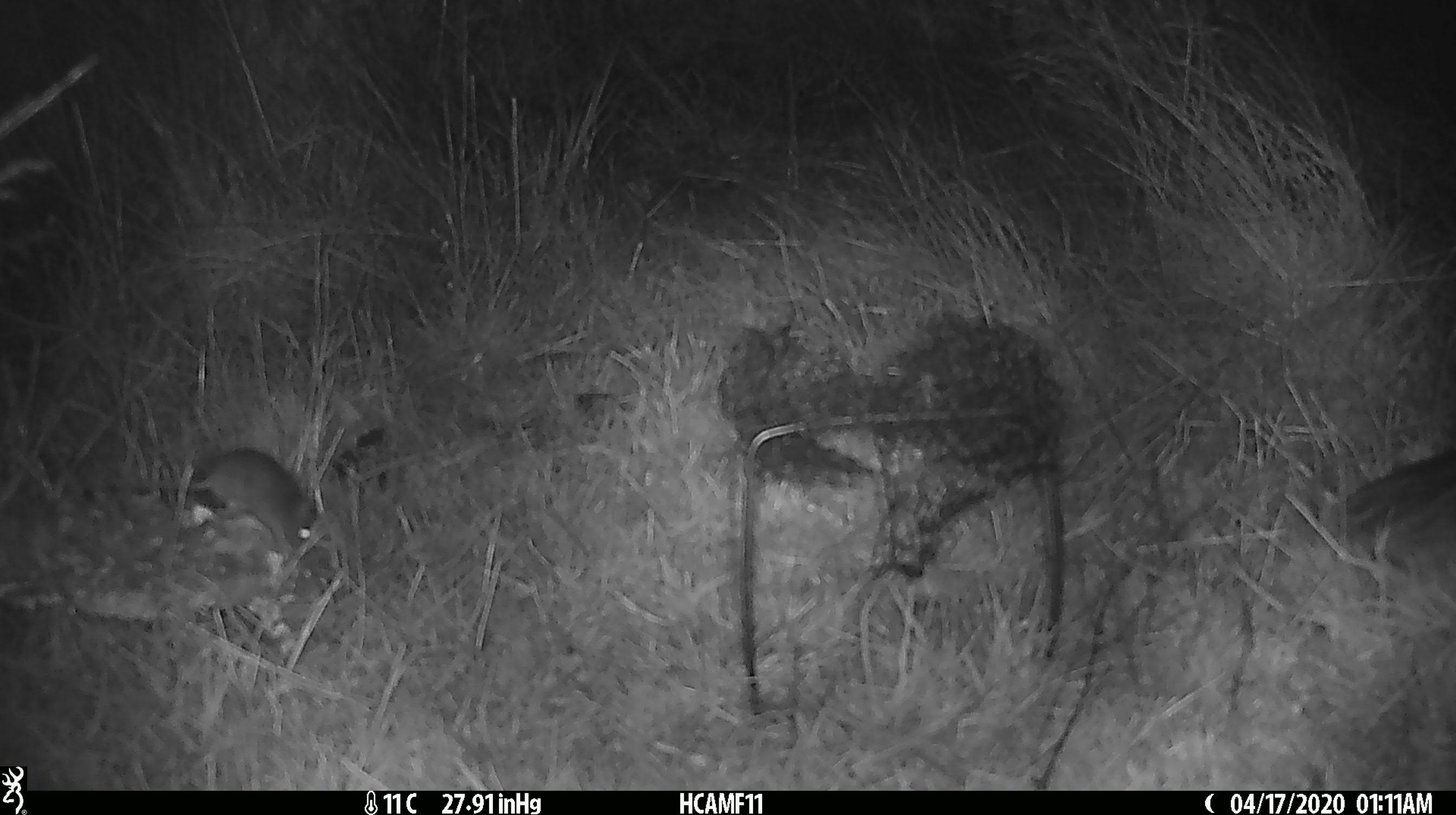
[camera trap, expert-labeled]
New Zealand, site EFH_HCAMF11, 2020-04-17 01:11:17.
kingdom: Animalia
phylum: Chordata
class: Mammalia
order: Rodentia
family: Muridae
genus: Mus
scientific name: Mus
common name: mouse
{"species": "mouse (Mus)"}